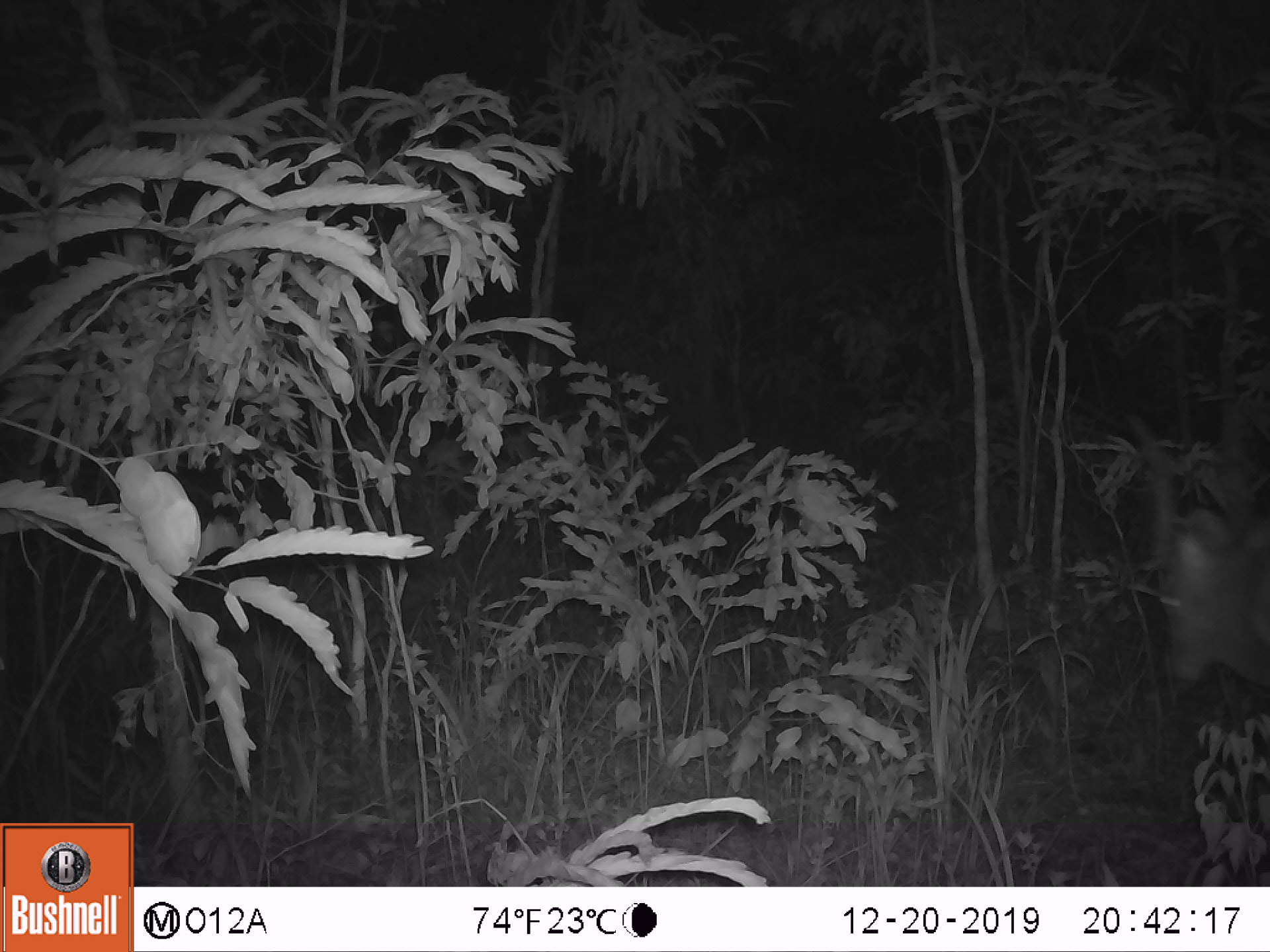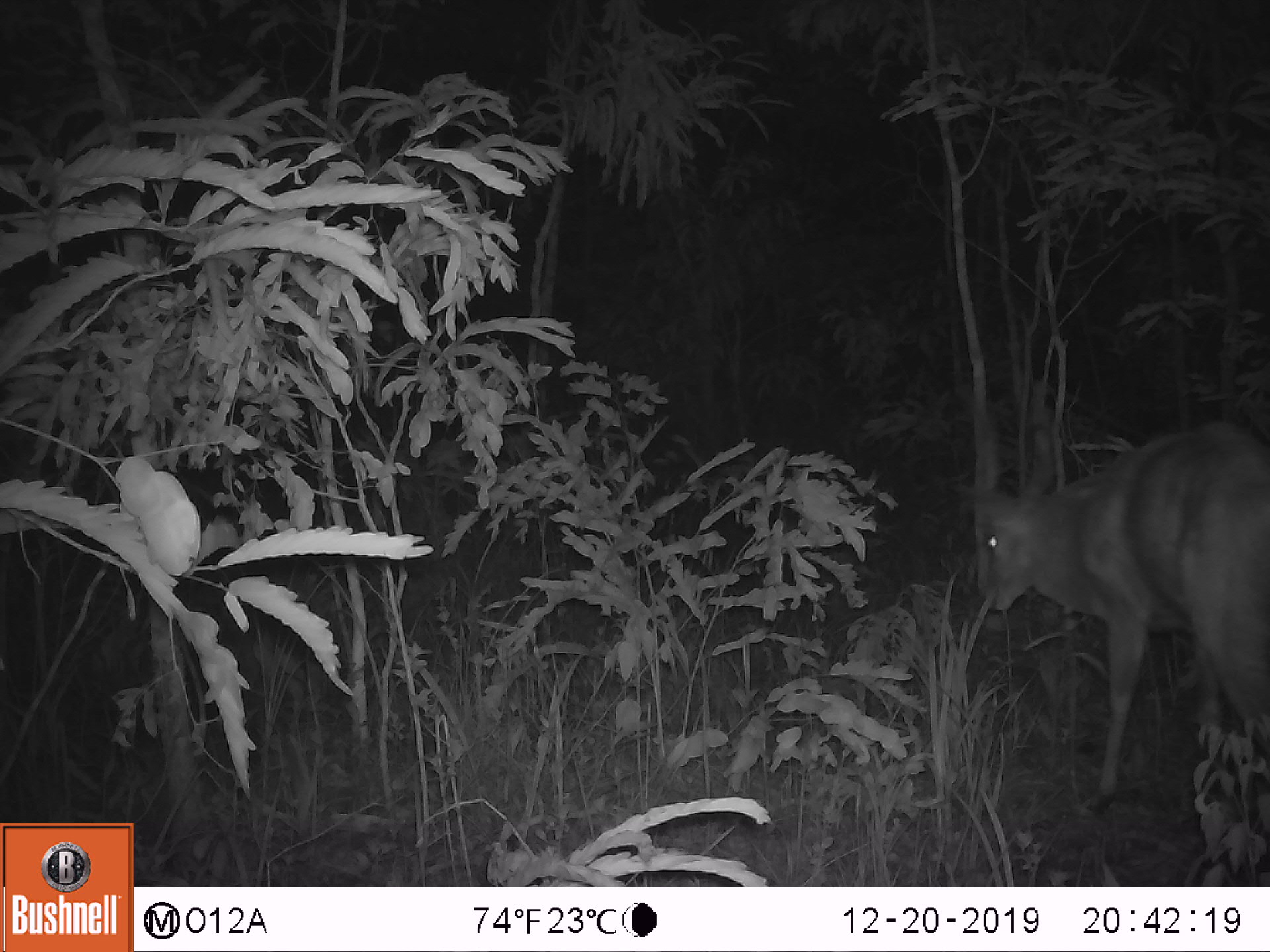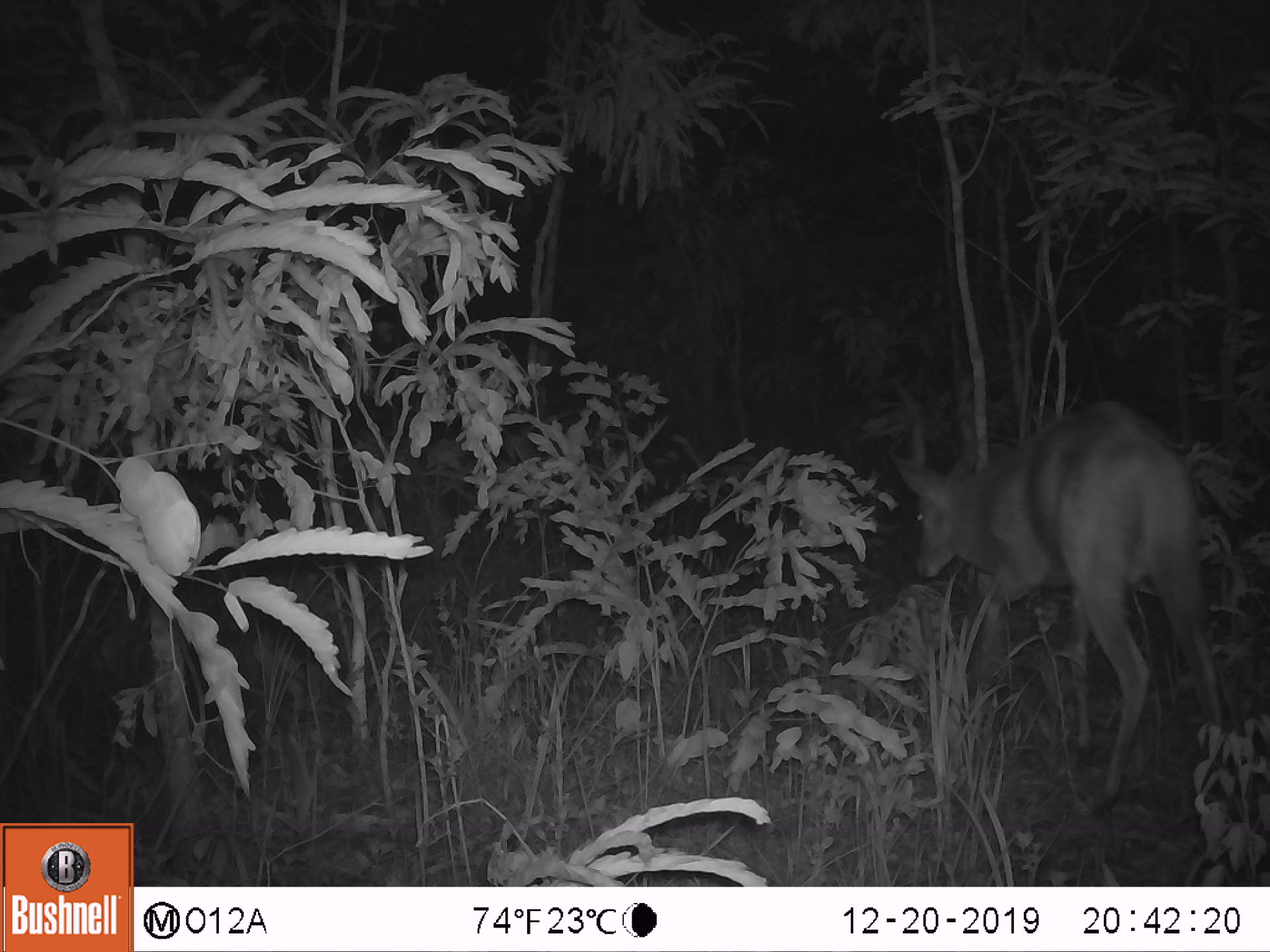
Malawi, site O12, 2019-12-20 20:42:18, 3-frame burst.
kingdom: Animalia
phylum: Chordata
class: Mammalia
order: Artiodactyla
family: Bovidae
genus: Tragelaphus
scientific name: Tragelaphus sylvaticus sylvaticus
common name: cape bushbuck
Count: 1.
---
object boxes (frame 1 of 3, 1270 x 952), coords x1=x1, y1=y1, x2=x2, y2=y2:
cape bushbuck: x1=1114, y1=397, x2=1264, y2=727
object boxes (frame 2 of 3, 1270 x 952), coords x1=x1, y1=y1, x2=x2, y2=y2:
cape bushbuck: x1=956, y1=382, x2=1264, y2=795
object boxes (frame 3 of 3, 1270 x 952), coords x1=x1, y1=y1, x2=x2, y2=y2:
cape bushbuck: x1=885, y1=374, x2=1228, y2=815